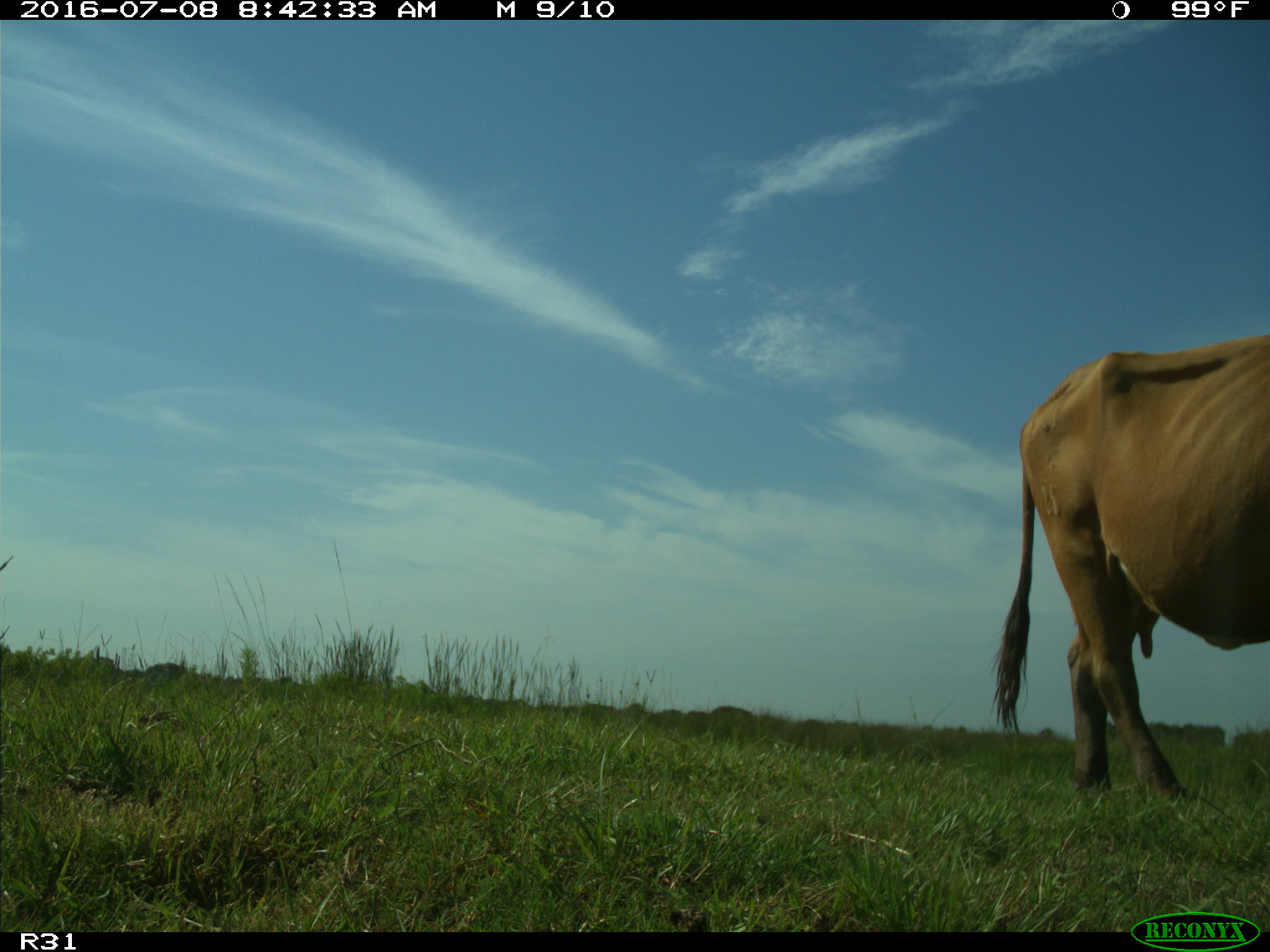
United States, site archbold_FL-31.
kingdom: Animalia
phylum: Chordata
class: Mammalia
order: Artiodactyla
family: Bovidae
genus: Bos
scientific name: Bos taurus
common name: domestic cow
Bos taurus (domestic cow).